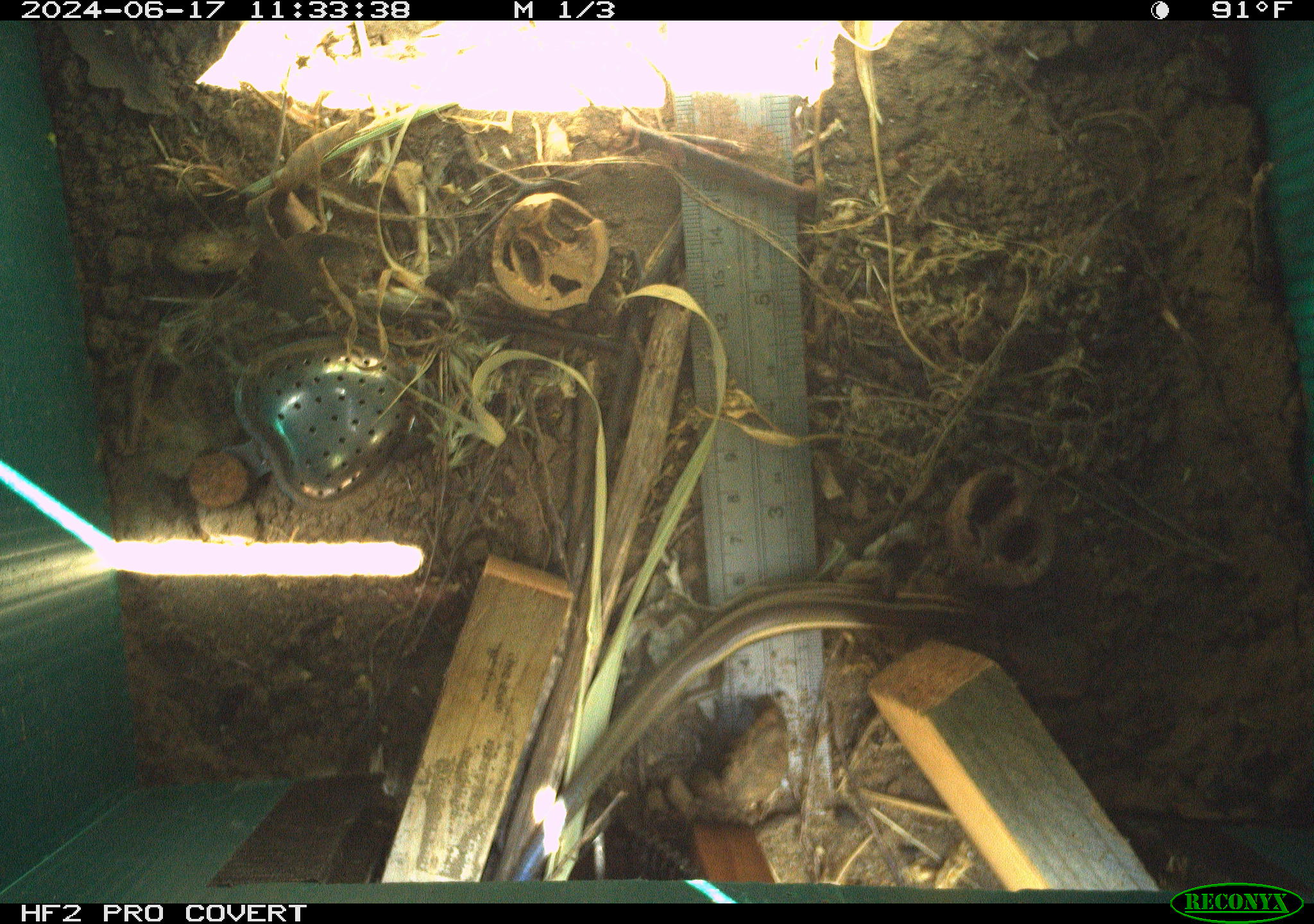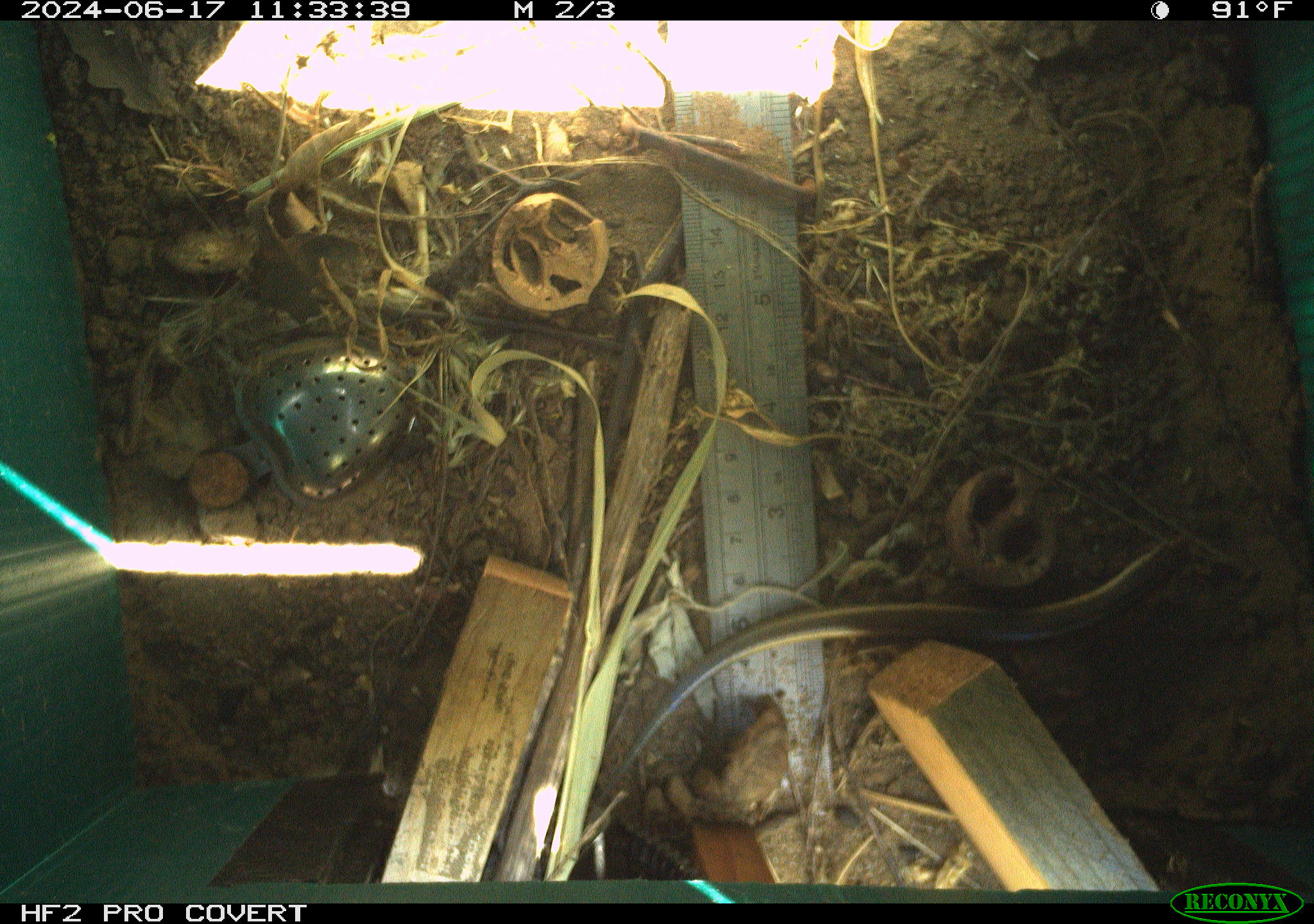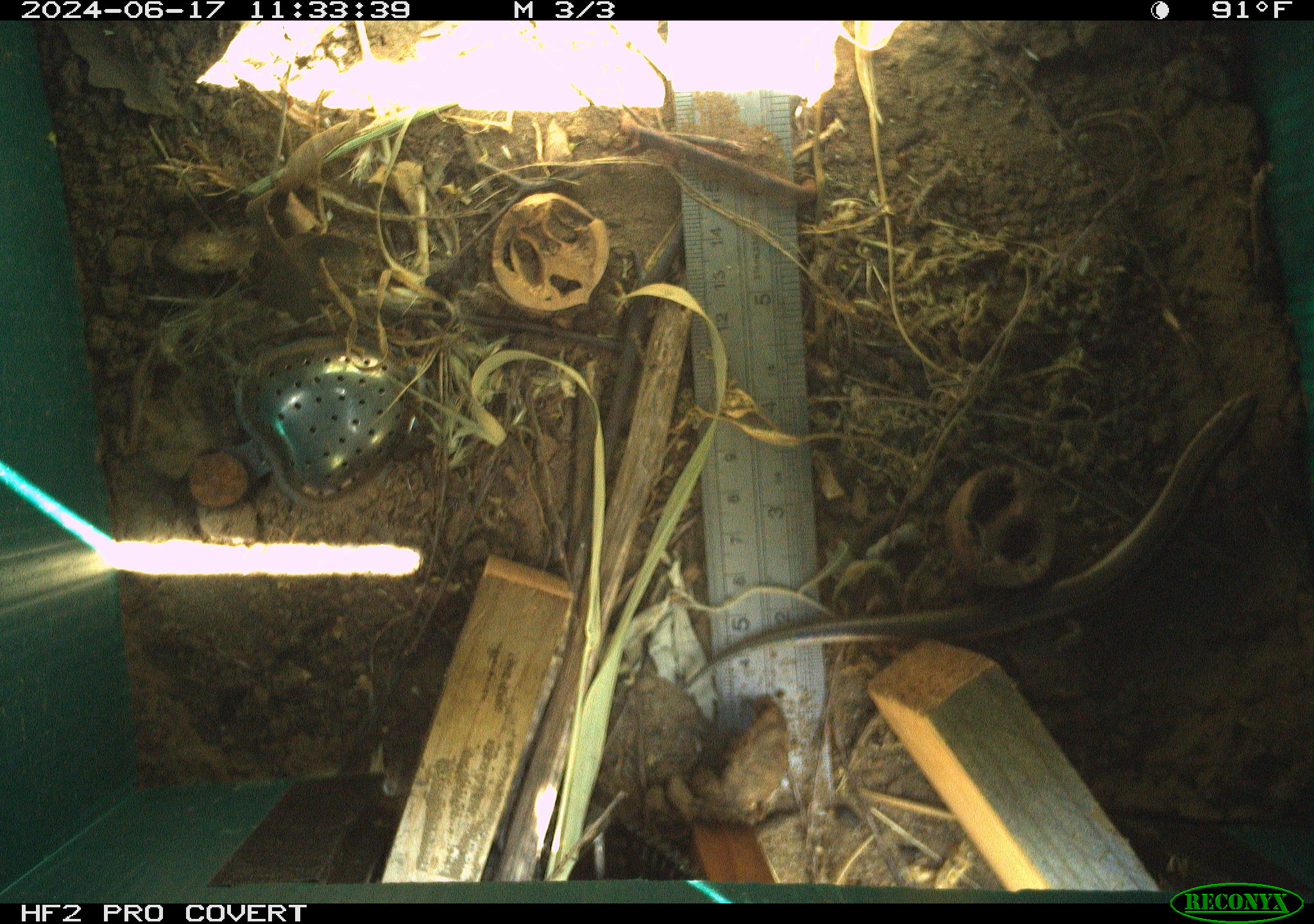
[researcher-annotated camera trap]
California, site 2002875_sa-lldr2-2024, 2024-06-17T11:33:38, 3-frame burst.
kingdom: Animalia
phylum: Chordata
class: Reptilia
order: Squamata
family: Scincidae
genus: Plestiodon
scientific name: Plestiodon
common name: blue-tailed skinks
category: plestiodon species